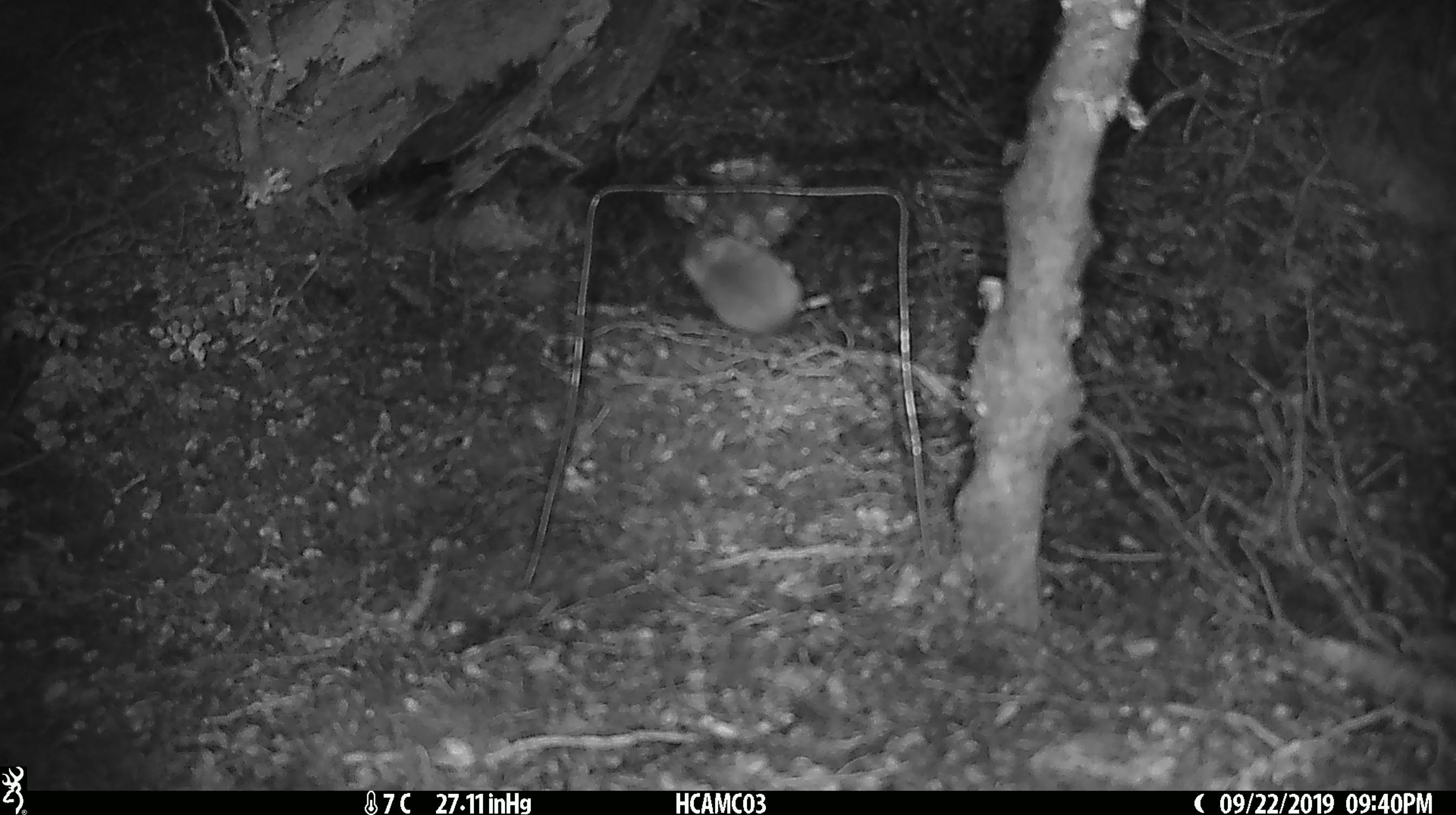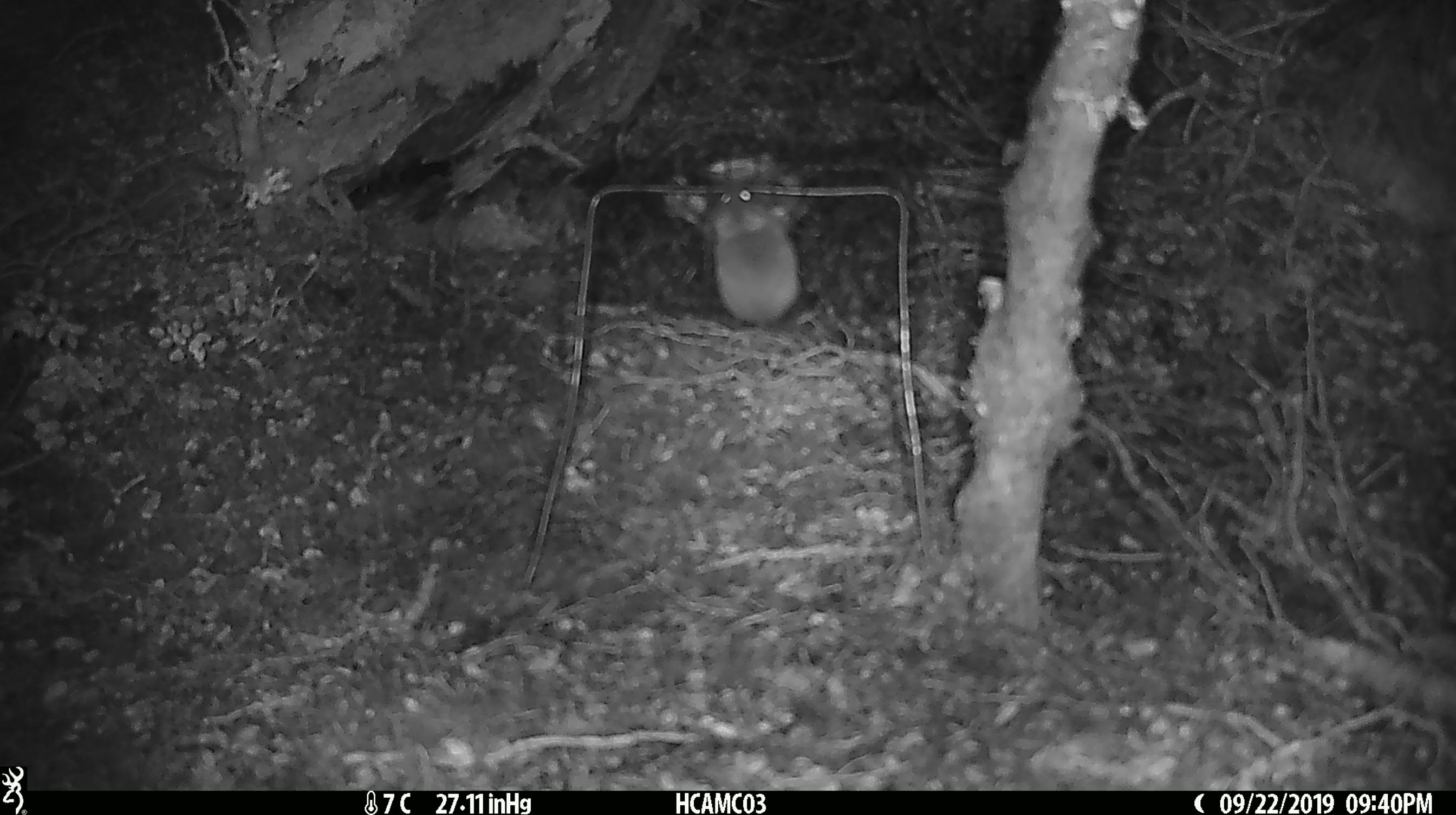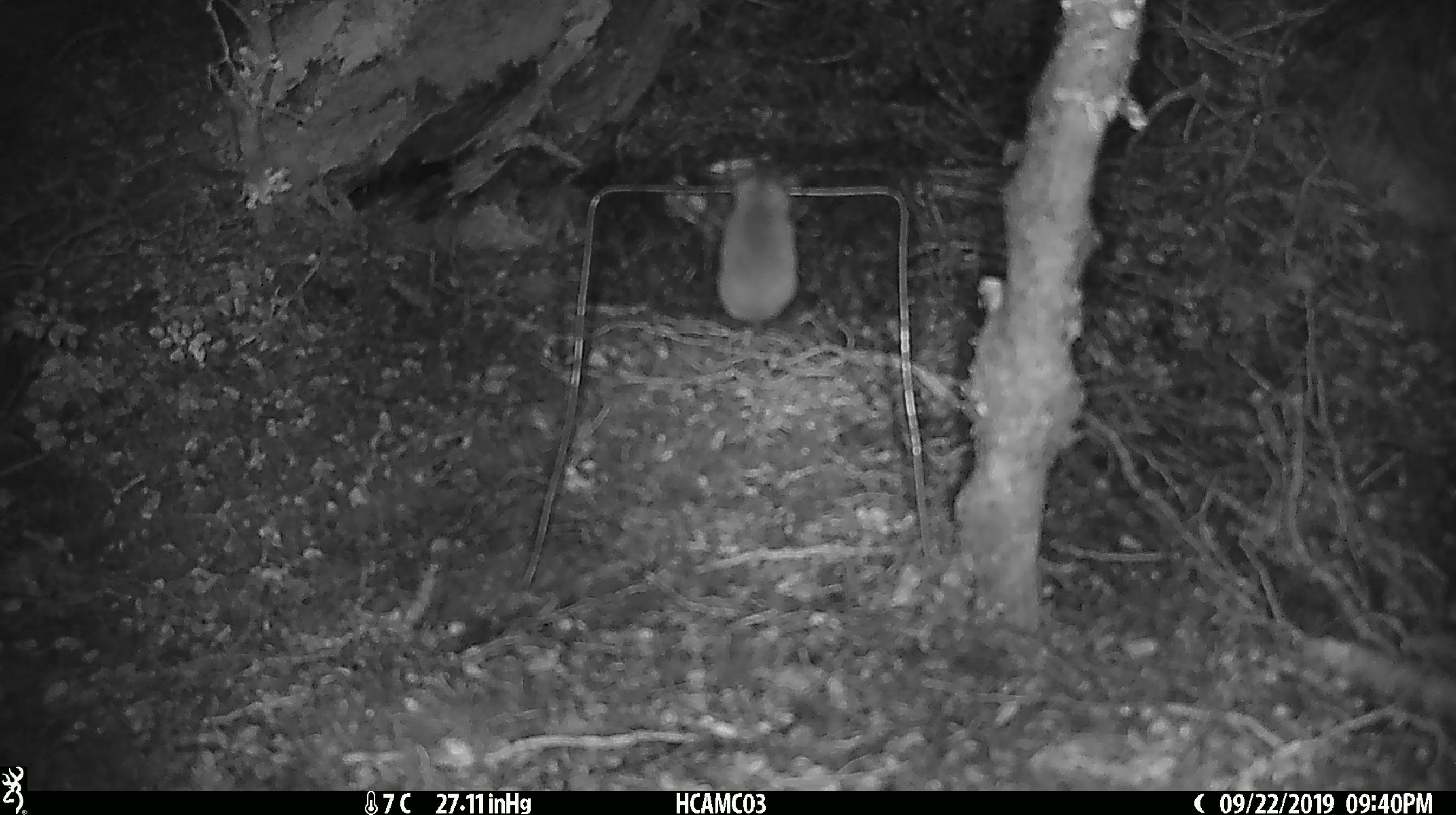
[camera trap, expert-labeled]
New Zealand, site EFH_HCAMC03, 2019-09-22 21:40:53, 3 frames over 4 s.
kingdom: Animalia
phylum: Chordata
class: Mammalia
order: Rodentia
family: Muridae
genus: Mus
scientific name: Mus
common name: mouse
Mouse (Mus).